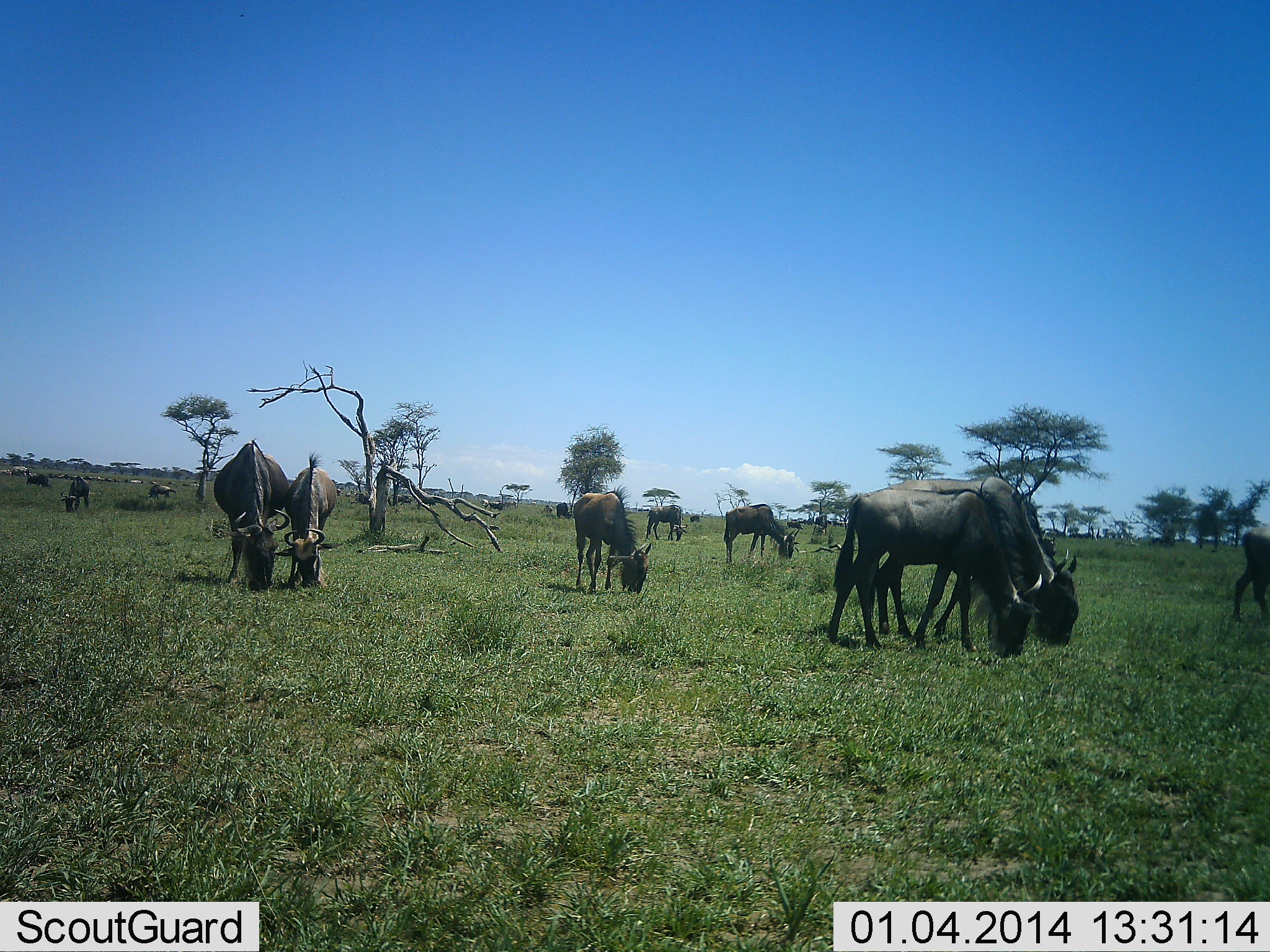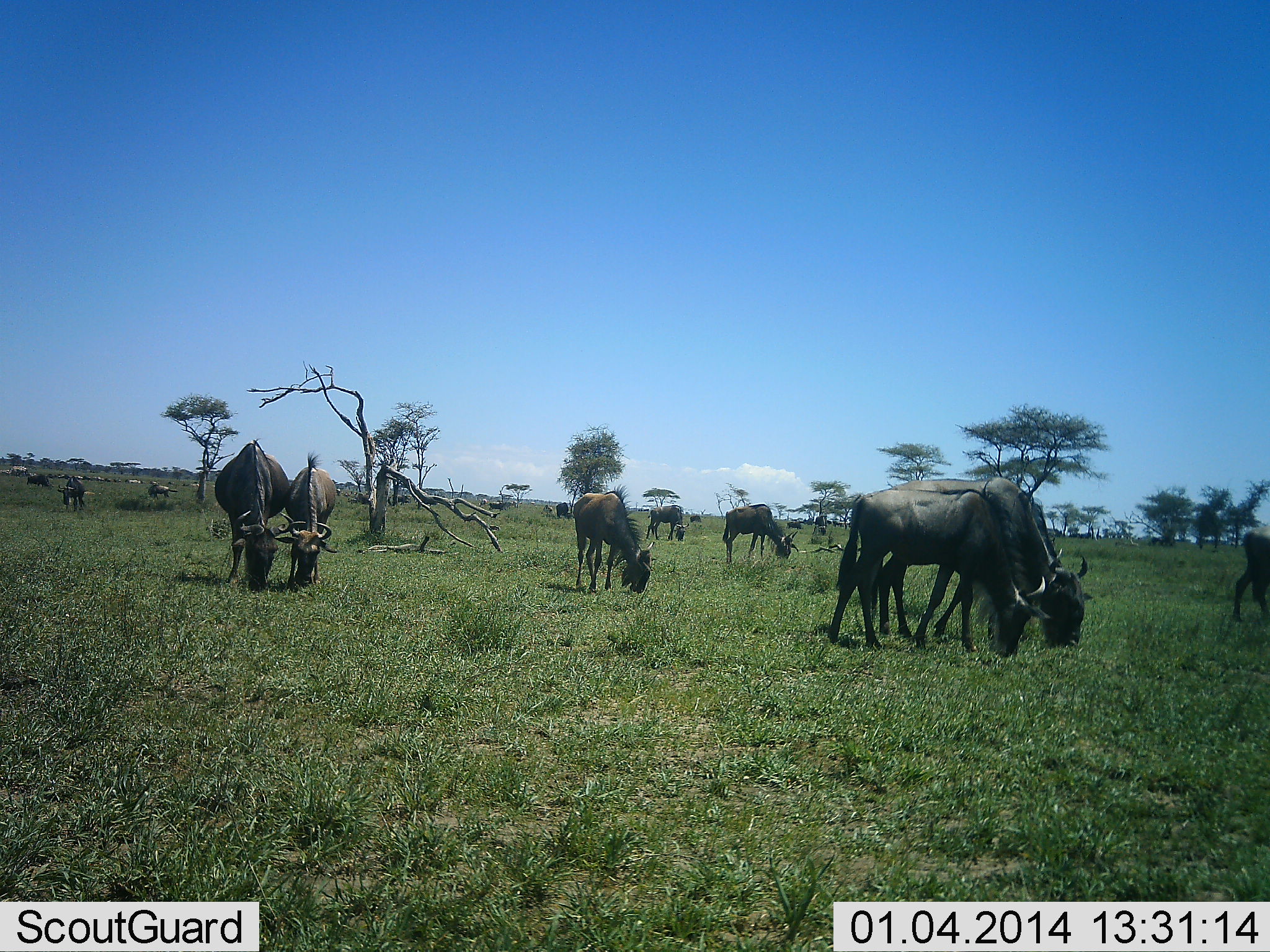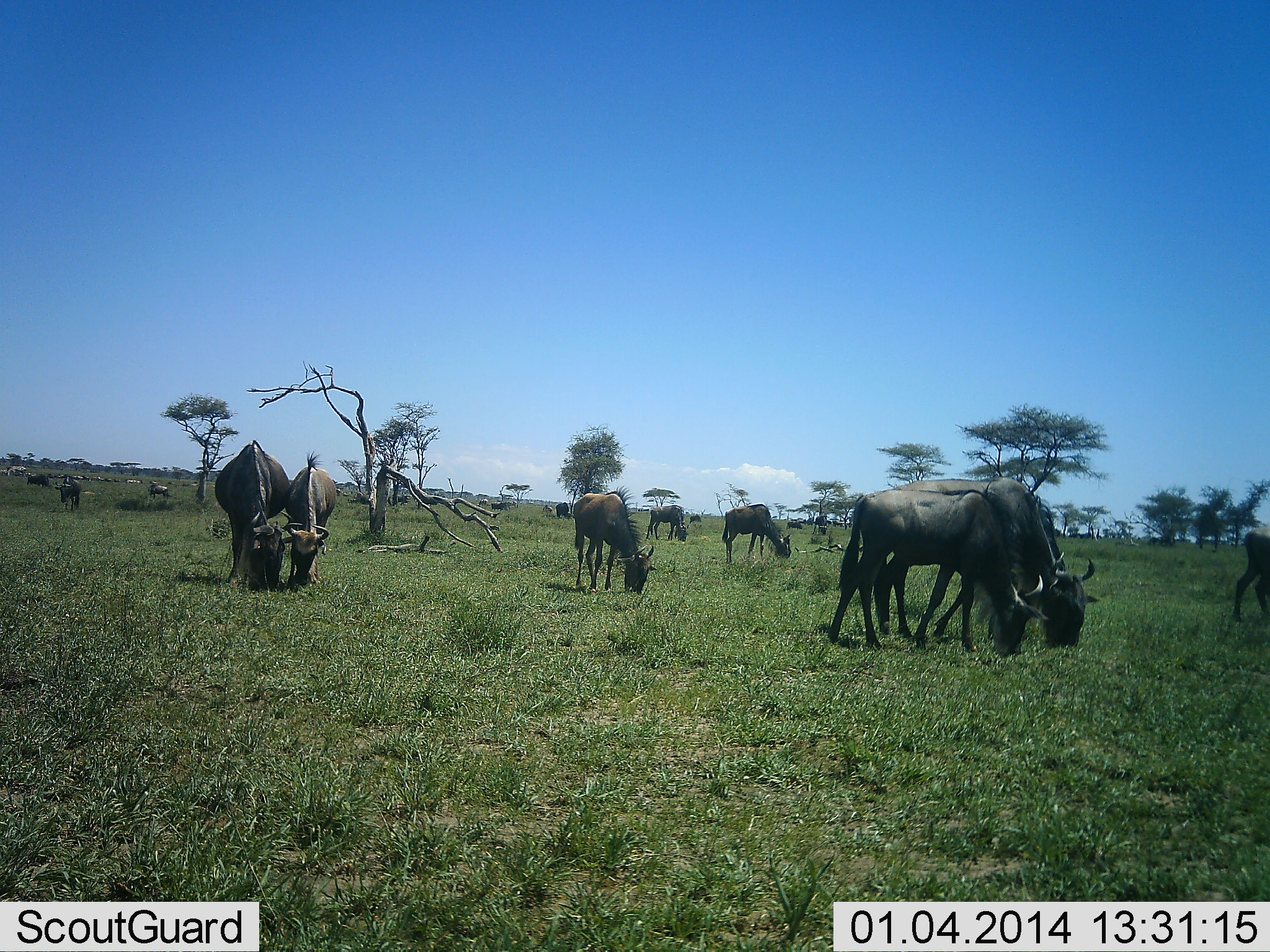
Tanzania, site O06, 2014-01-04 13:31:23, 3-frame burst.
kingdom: Animalia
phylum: Chordata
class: Mammalia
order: Artiodactyla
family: Bovidae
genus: Connochaetes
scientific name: Connochaetes taurinus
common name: blue wildebeest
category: wildebeest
Wildebeest (blue wildebeest) (Connochaetes taurinus), count 11-50. Behavior (volunteer vote fractions): standing 30%, resting 0%, moving 10%, interacting 0%. Young present (vote fraction): 10%. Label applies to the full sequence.